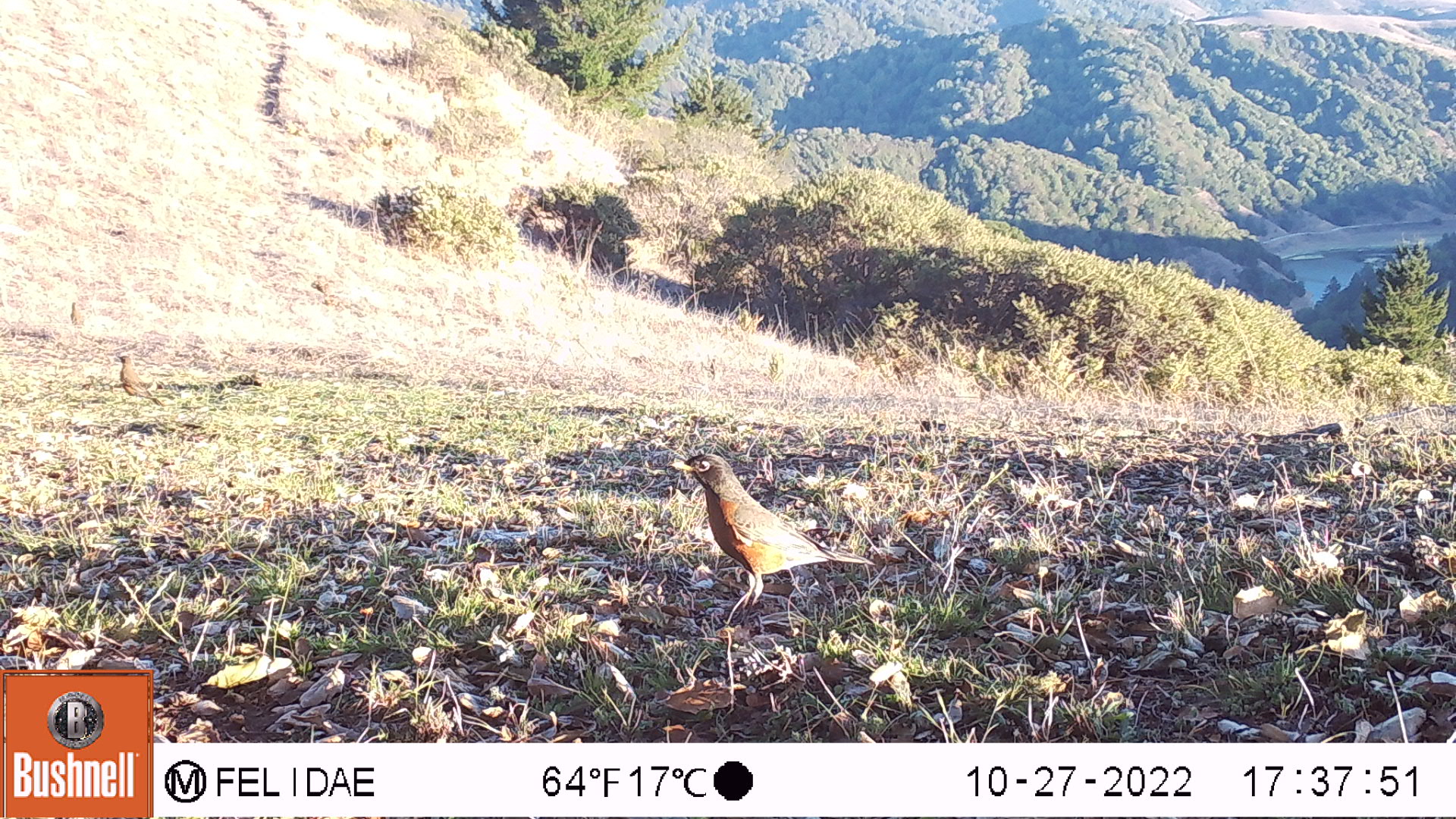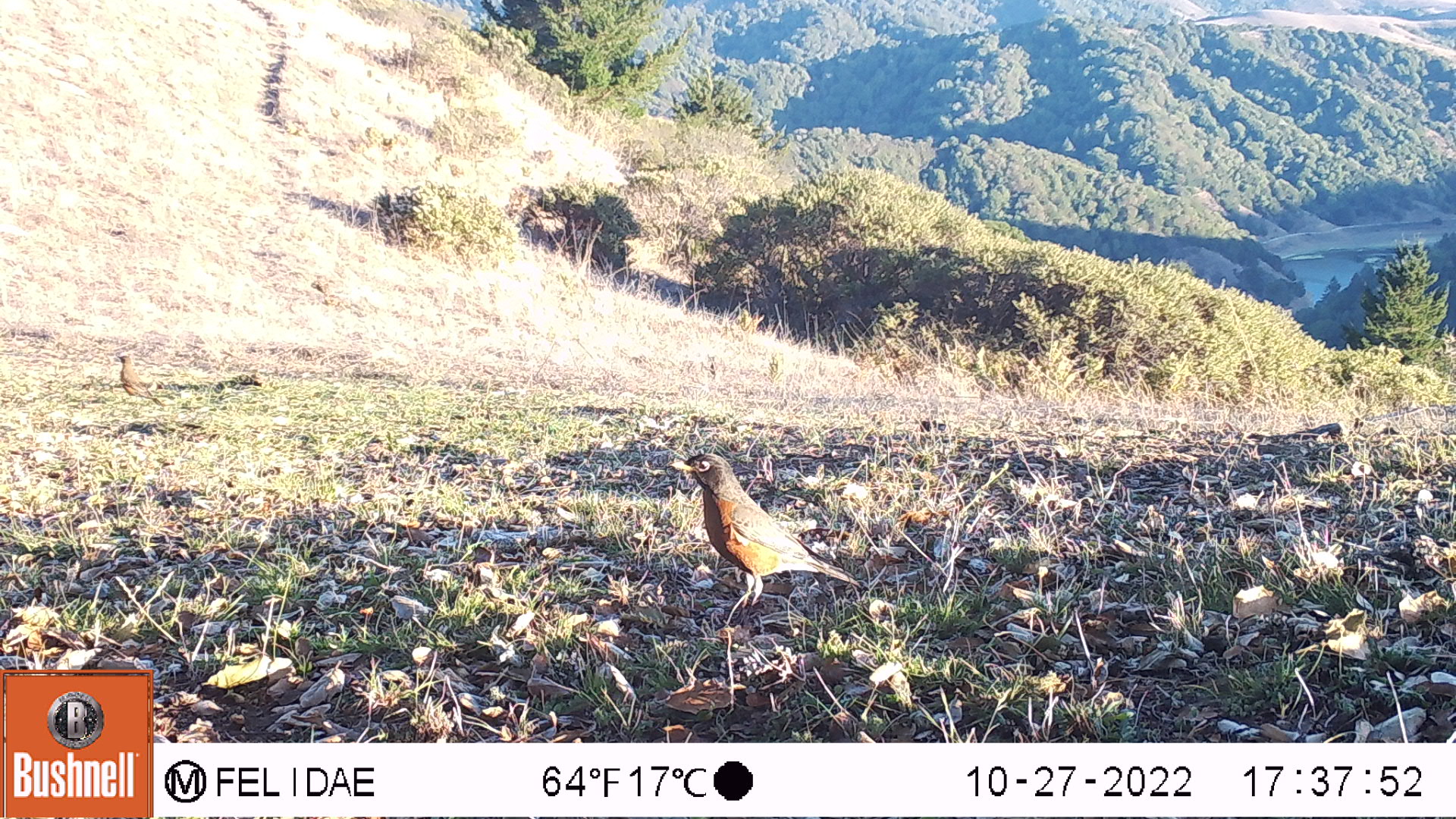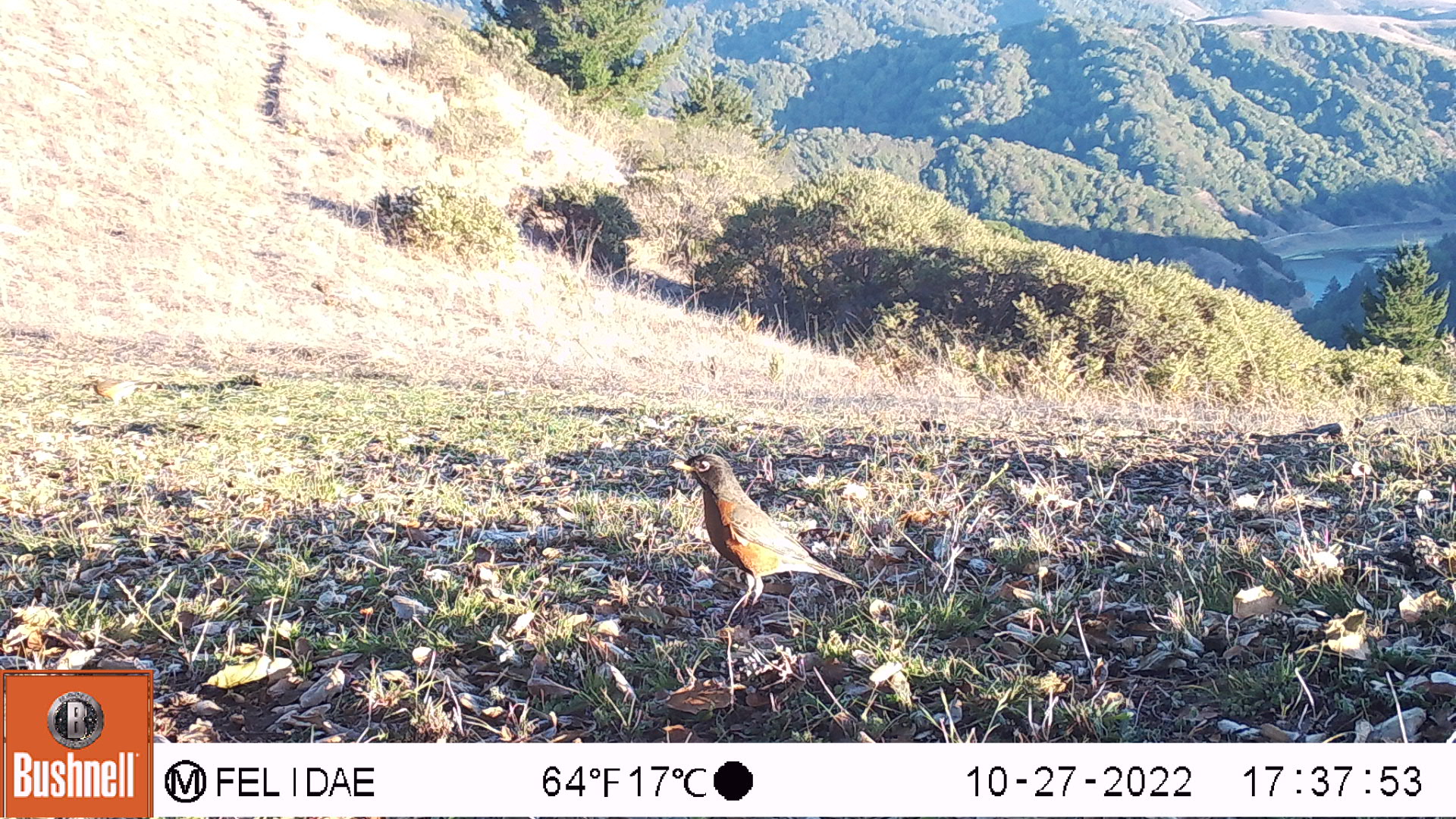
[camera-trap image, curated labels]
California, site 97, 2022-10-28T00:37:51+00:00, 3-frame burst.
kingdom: Animalia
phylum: Chordata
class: Aves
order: Passeriformes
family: Turdidae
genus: Turdus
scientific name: Turdus migratorius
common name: american robin